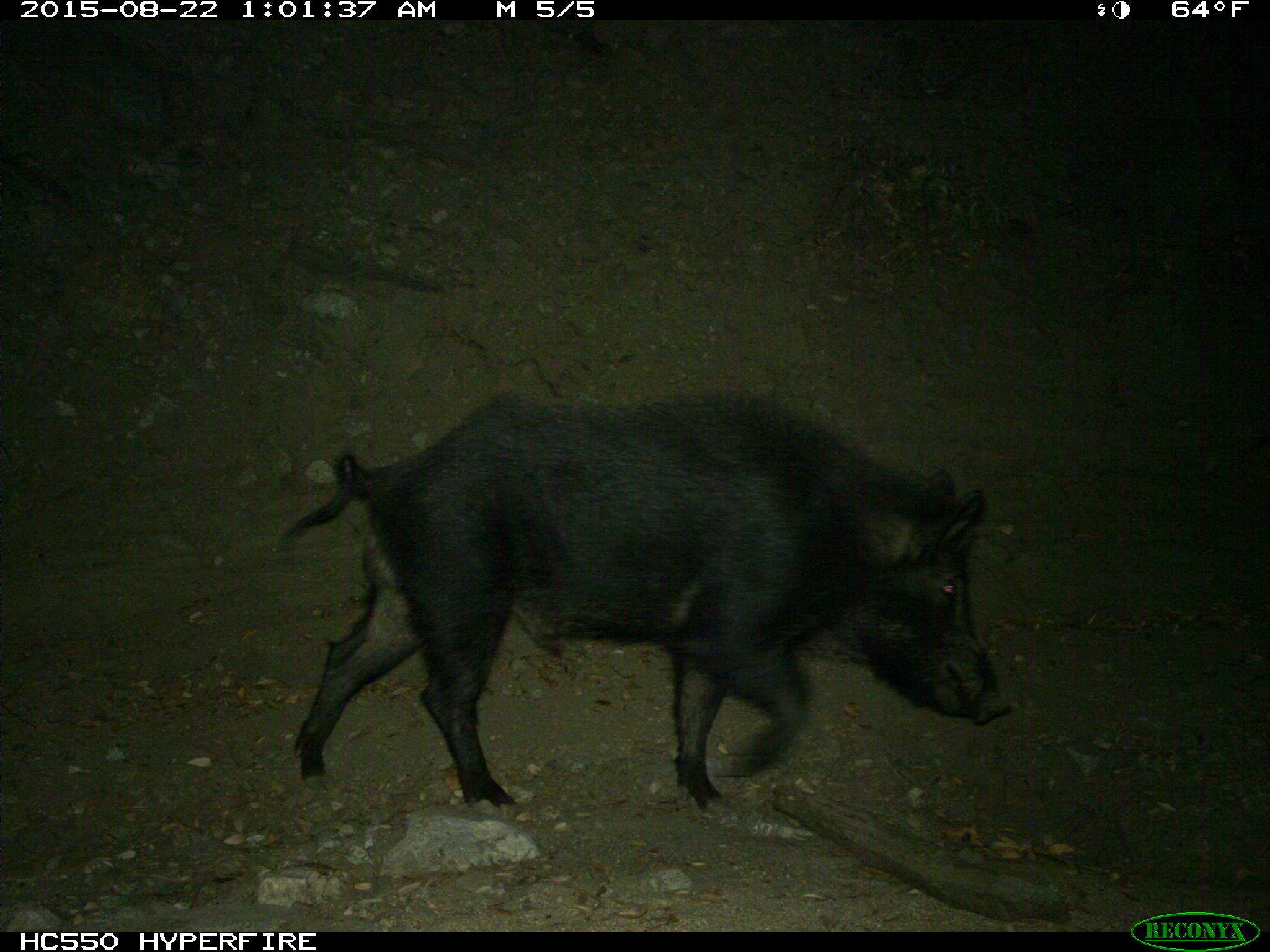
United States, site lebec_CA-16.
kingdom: Animalia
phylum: Chordata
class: Mammalia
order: Artiodactyla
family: Suidae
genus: Sus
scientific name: Sus scrofa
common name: wild boar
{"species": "Sus scrofa (wild boar)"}